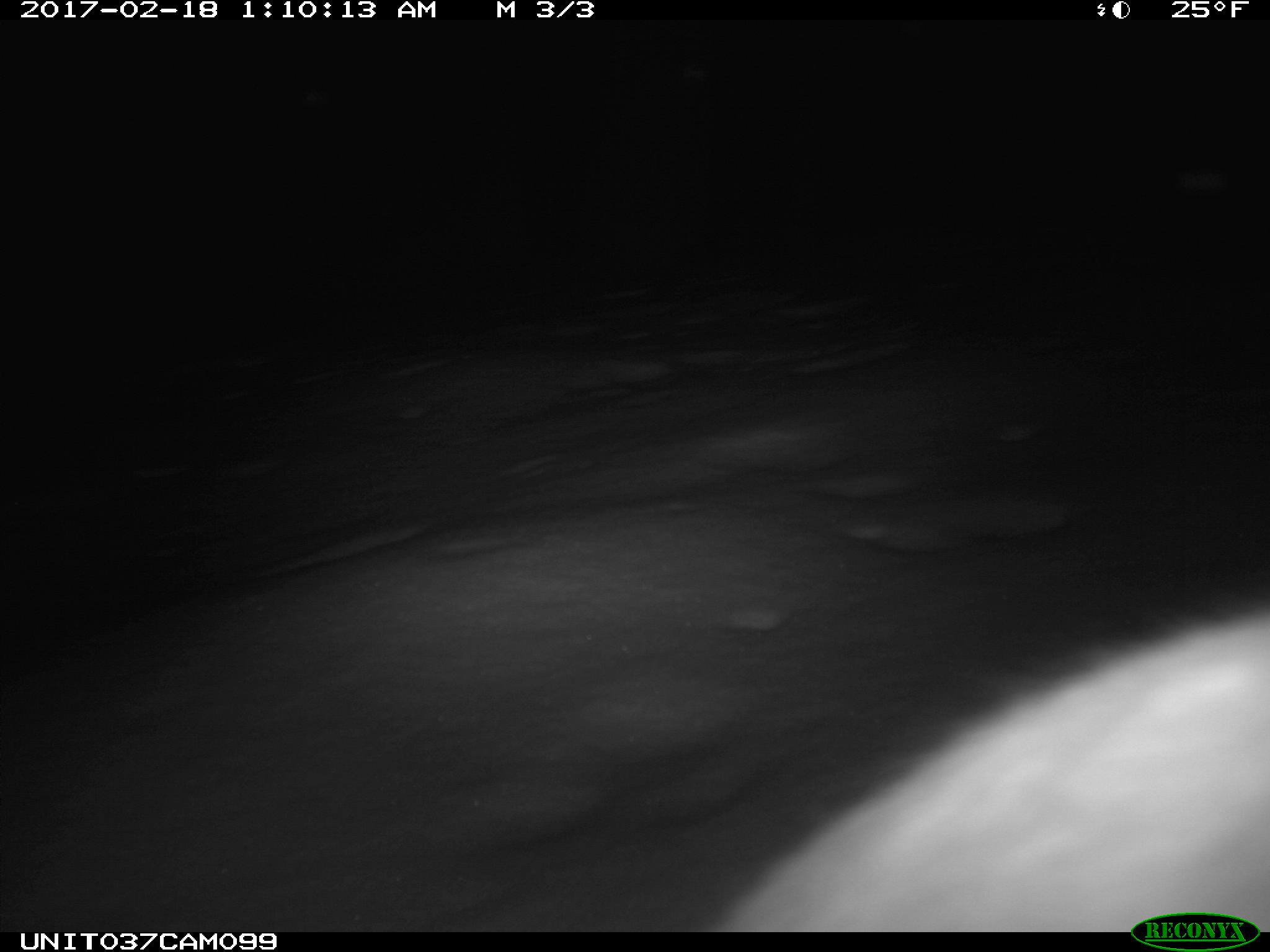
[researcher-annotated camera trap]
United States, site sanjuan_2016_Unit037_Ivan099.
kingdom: Animalia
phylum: Chordata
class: Mammalia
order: Lagomorpha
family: Leporidae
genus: Lepus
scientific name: Lepus americanus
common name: snowshoe hare